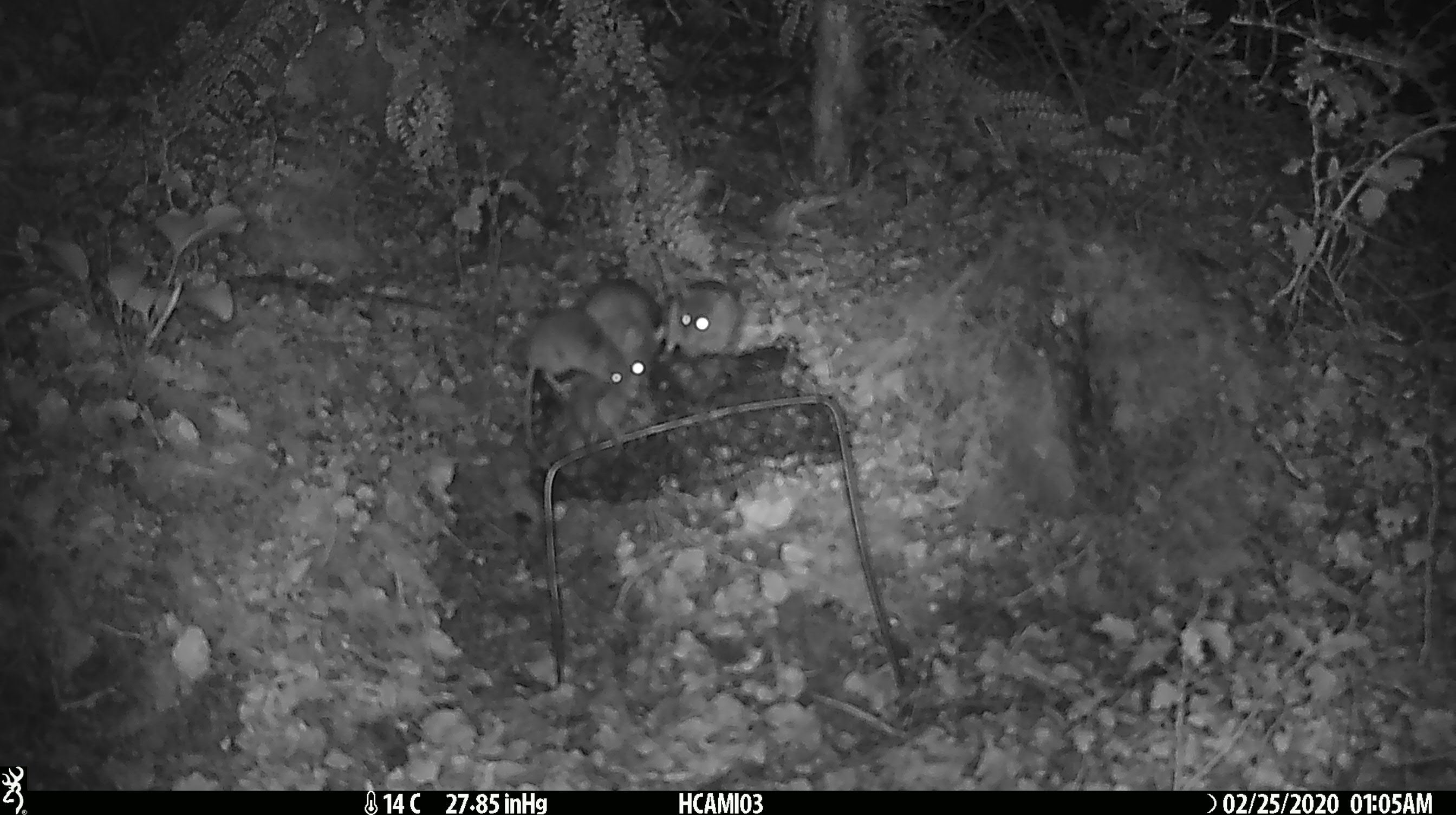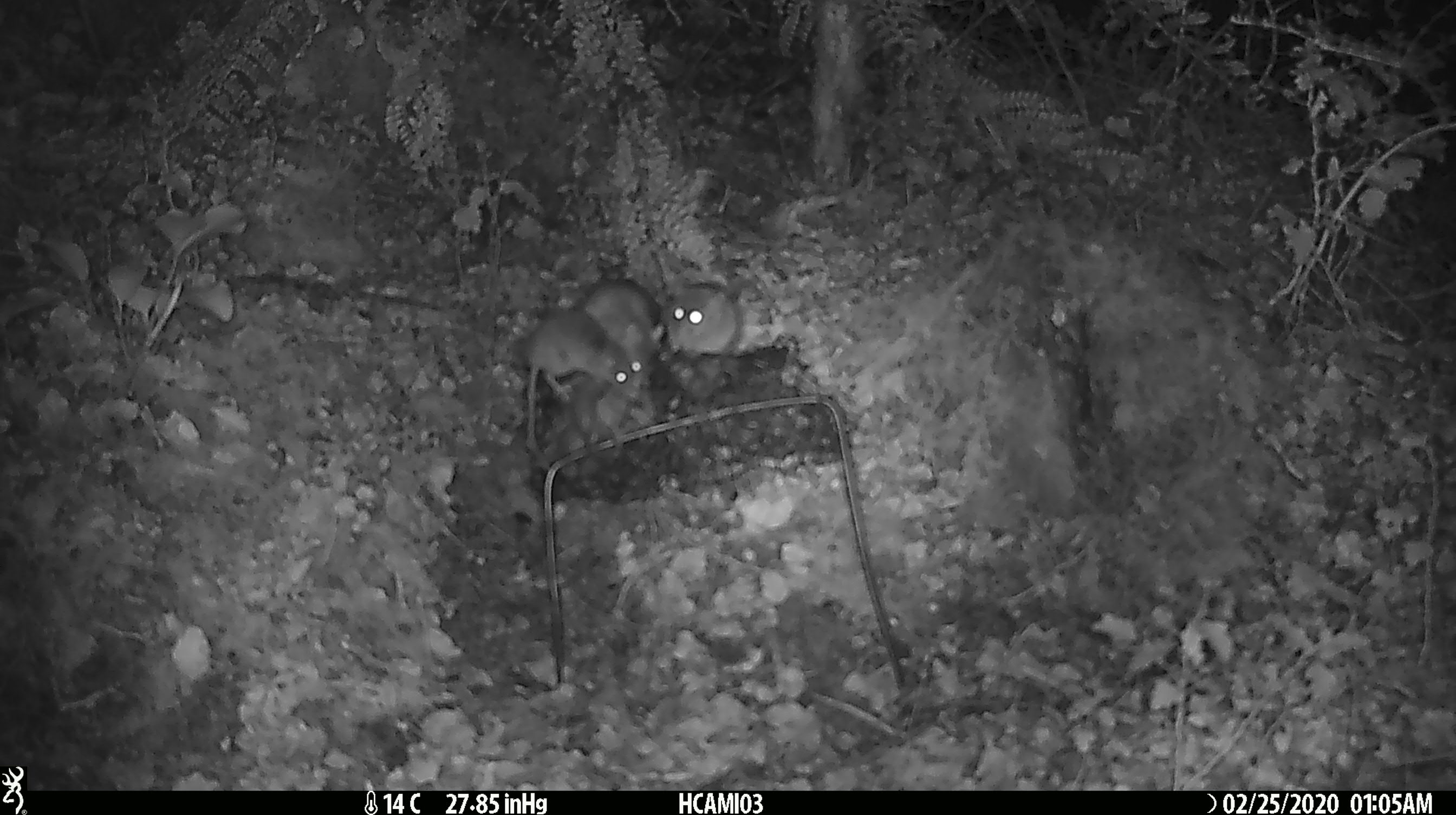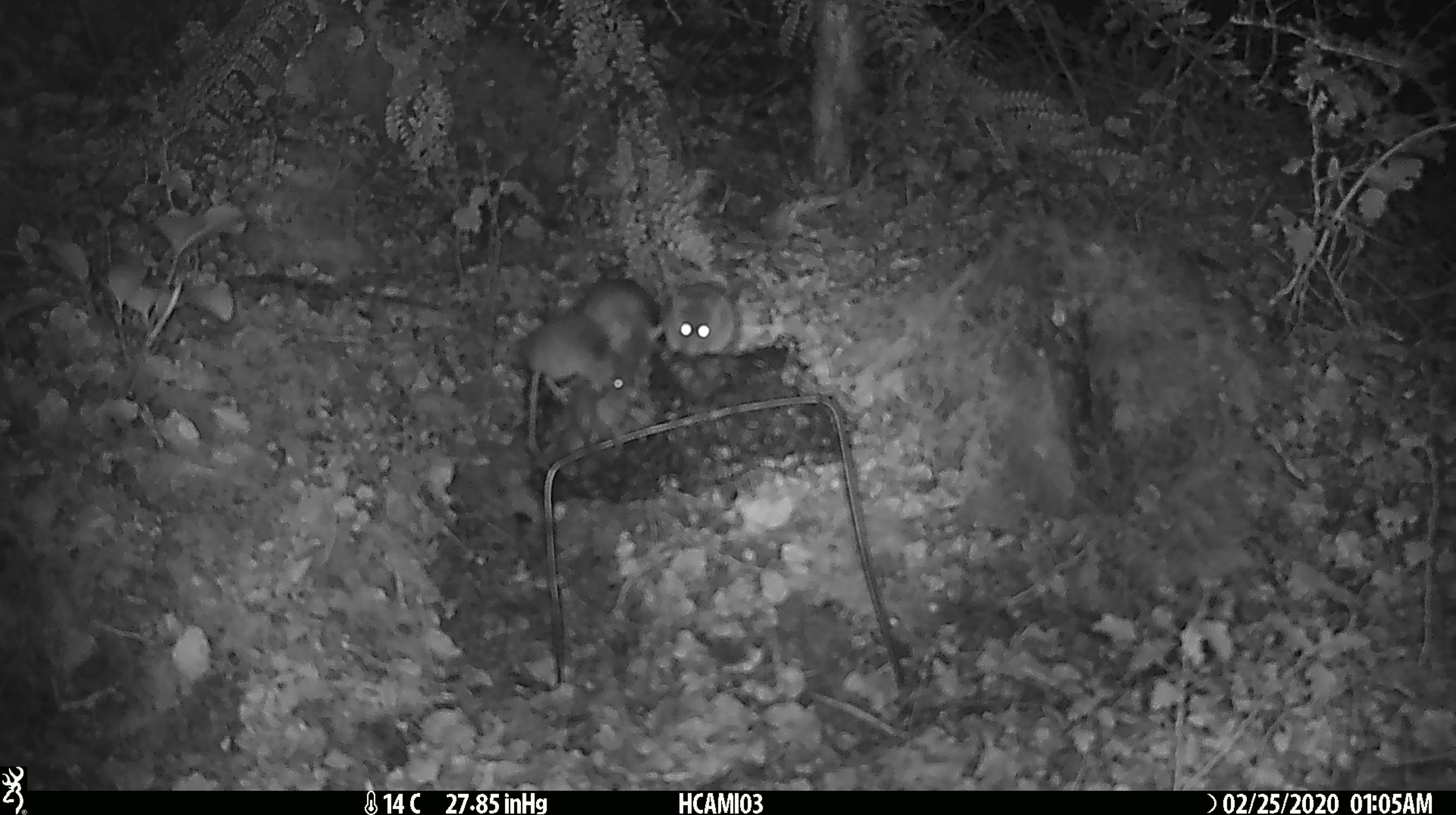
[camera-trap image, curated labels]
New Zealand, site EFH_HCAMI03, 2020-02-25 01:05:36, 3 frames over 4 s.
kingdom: Animalia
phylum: Chordata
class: Mammalia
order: Rodentia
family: Muridae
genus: Mus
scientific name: Mus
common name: mouse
Mouse (Mus).